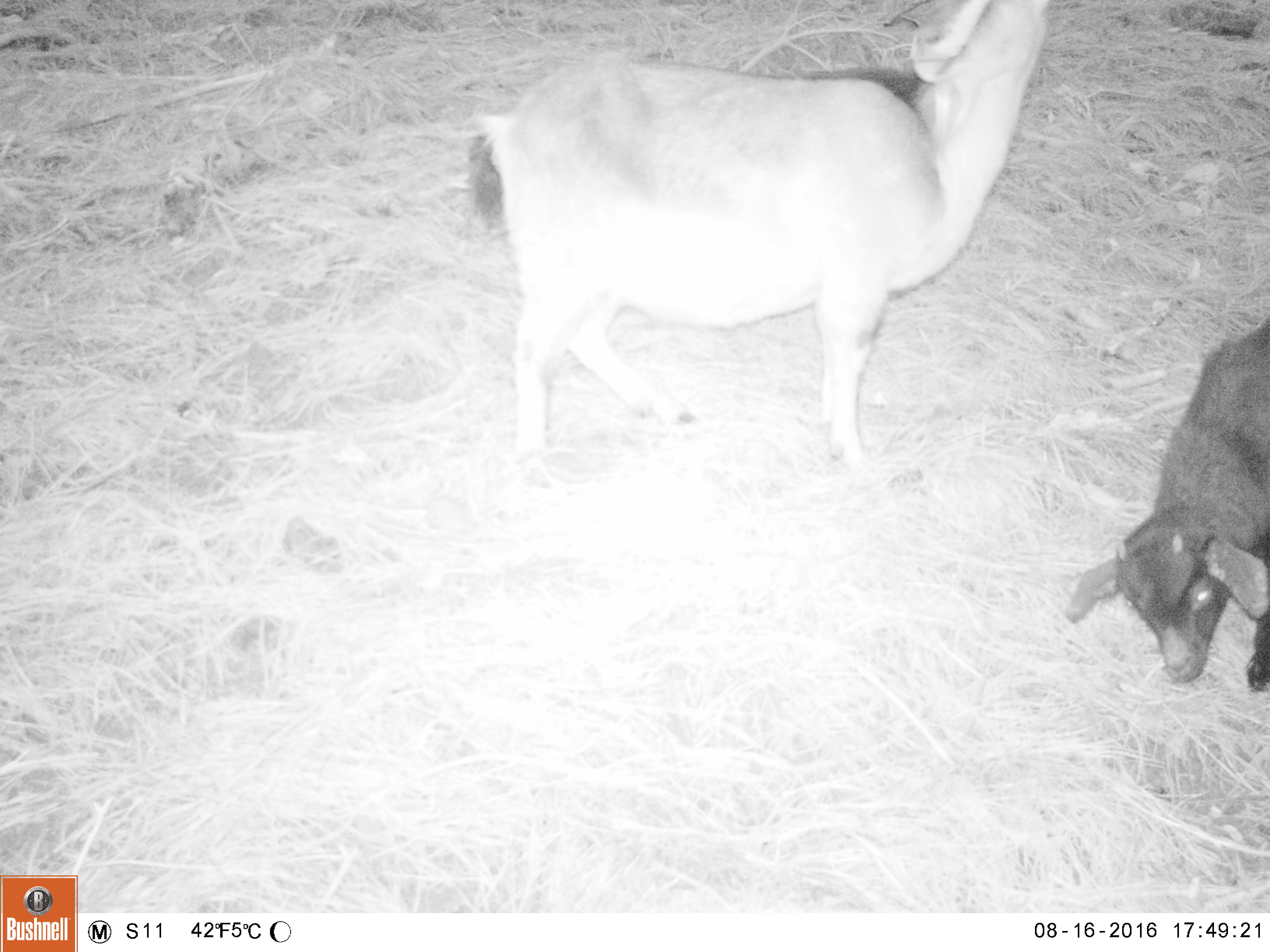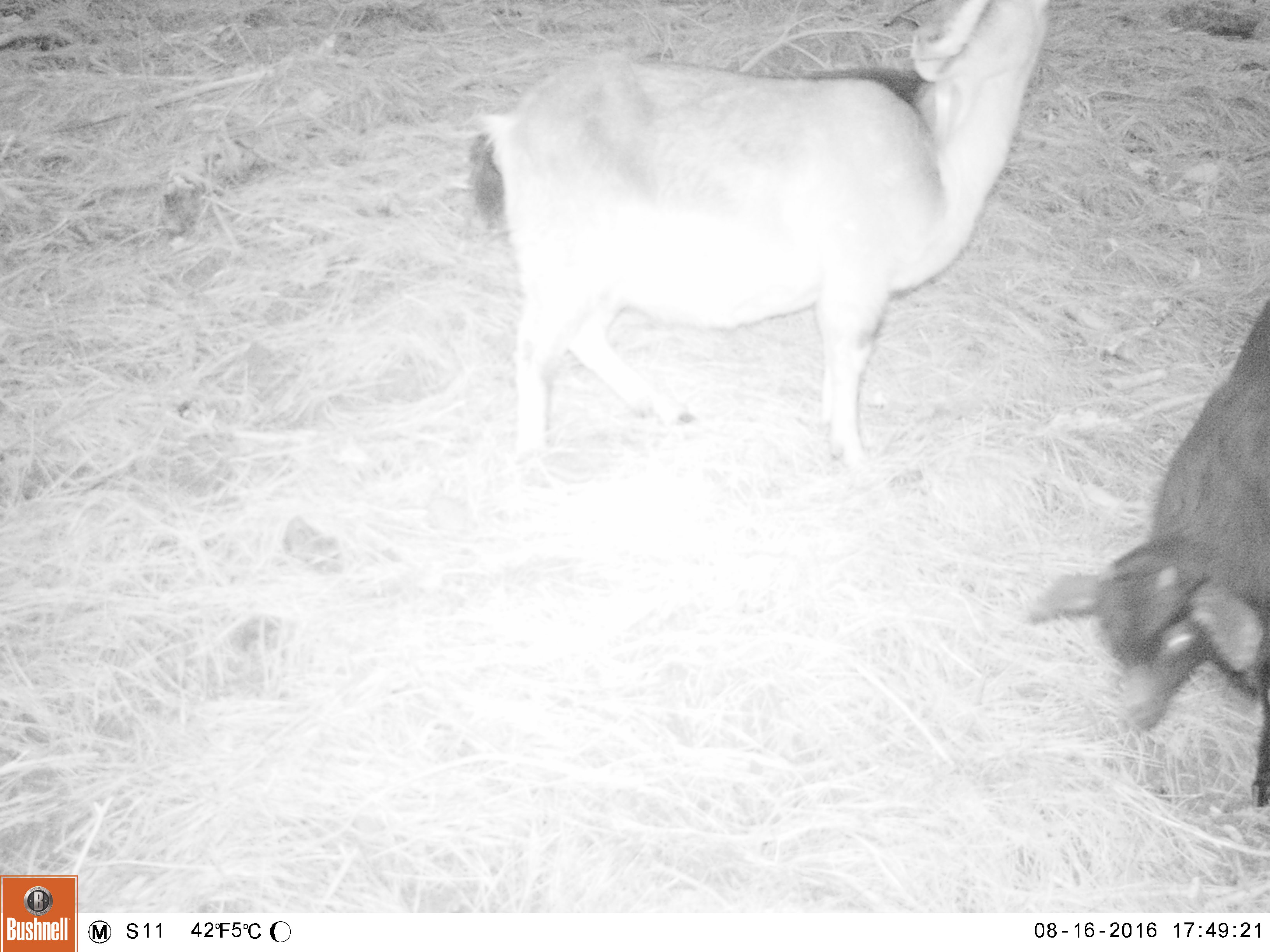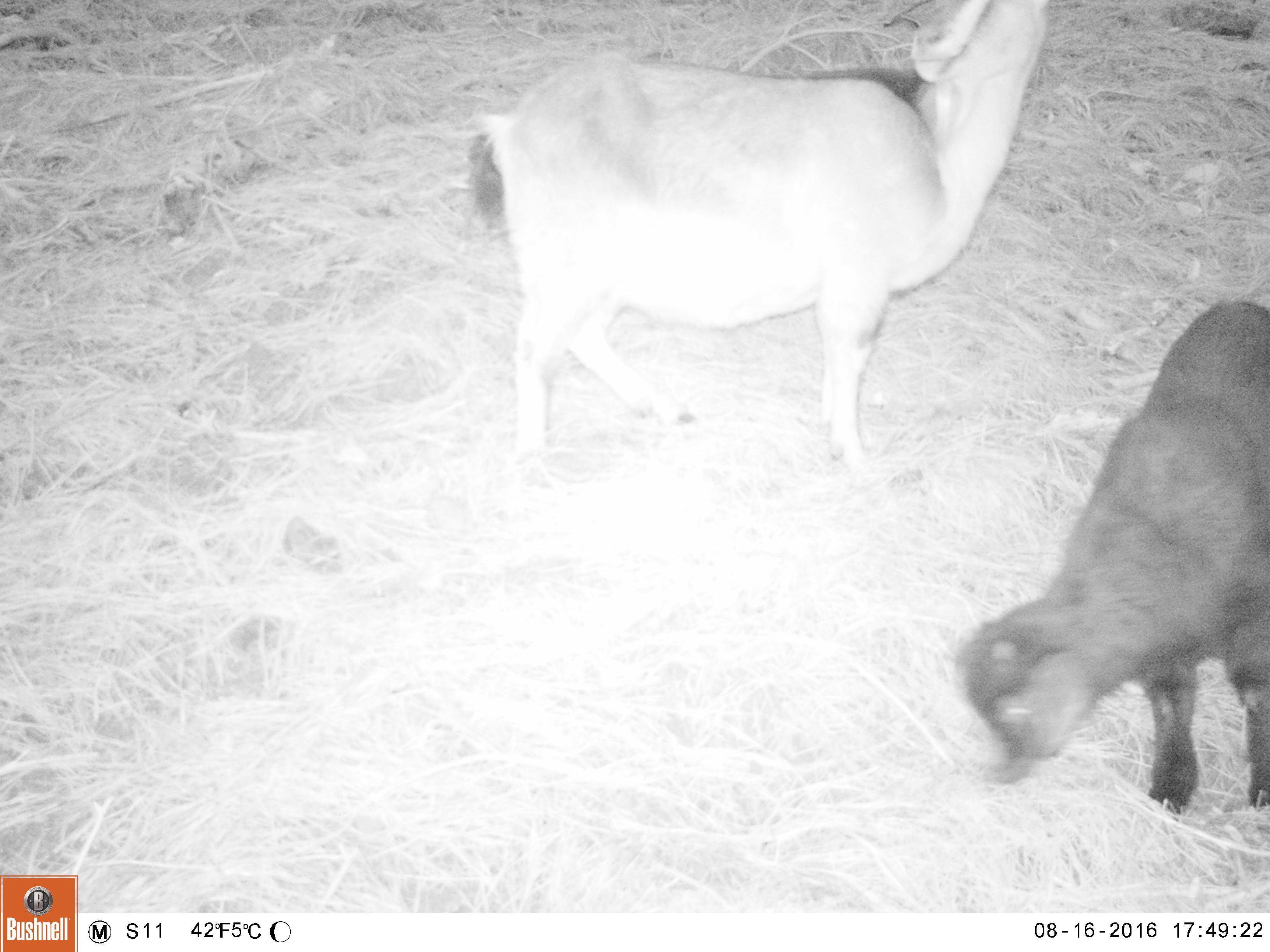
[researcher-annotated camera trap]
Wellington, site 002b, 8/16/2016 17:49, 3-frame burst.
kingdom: Animalia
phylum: Chordata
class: Mammalia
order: Artiodactyla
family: Bovidae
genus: Capra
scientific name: Capra hircus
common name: goat